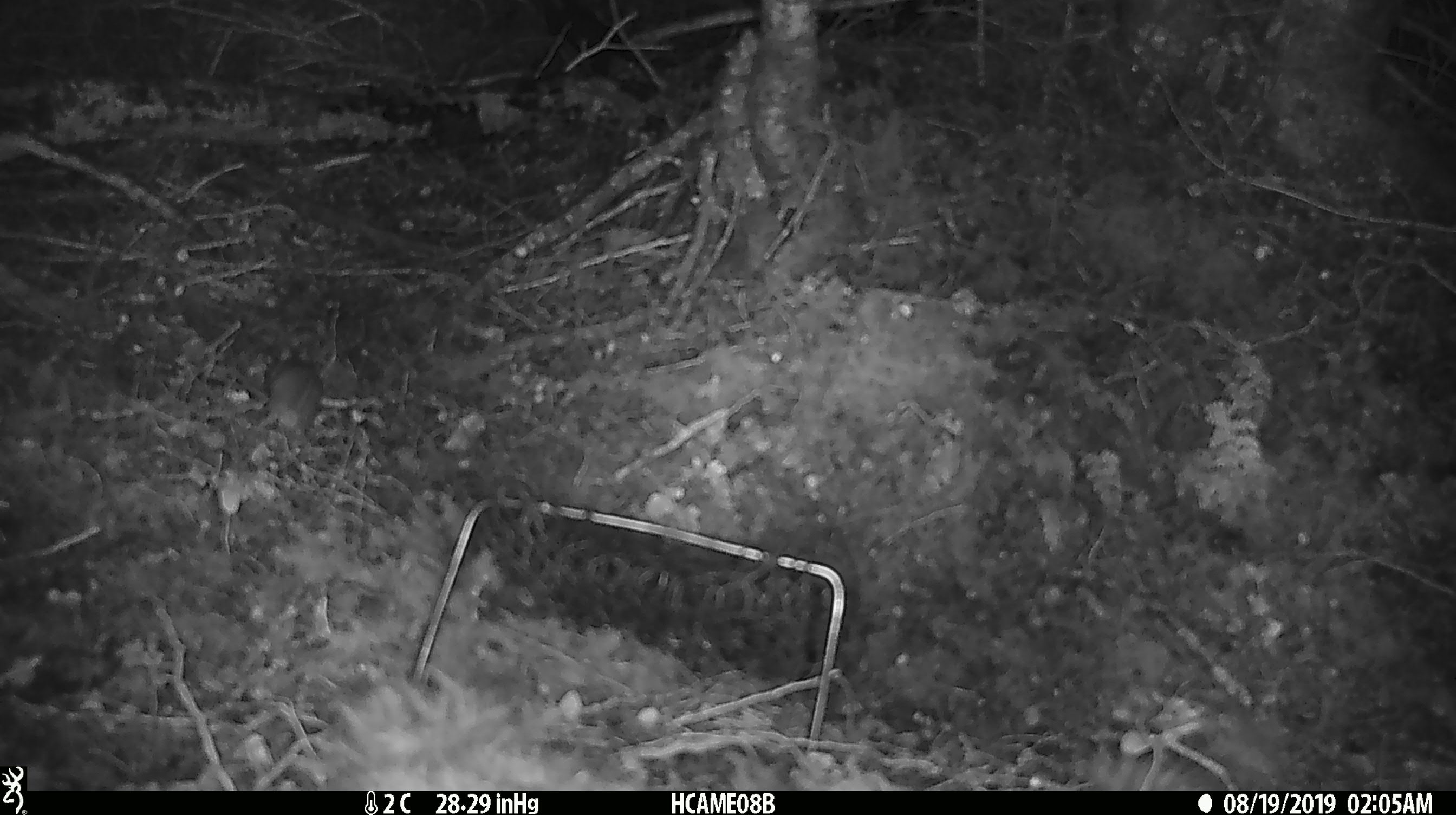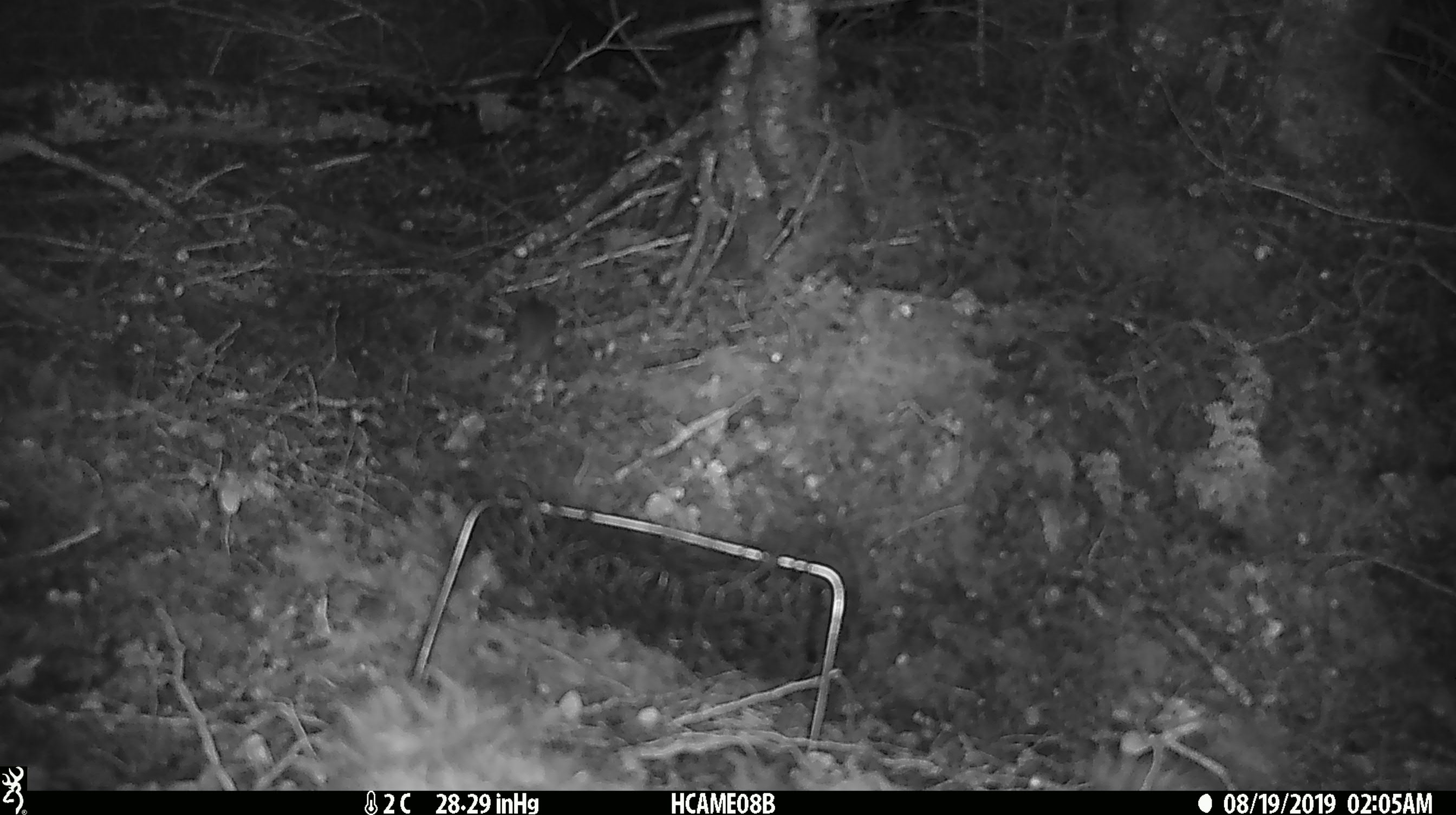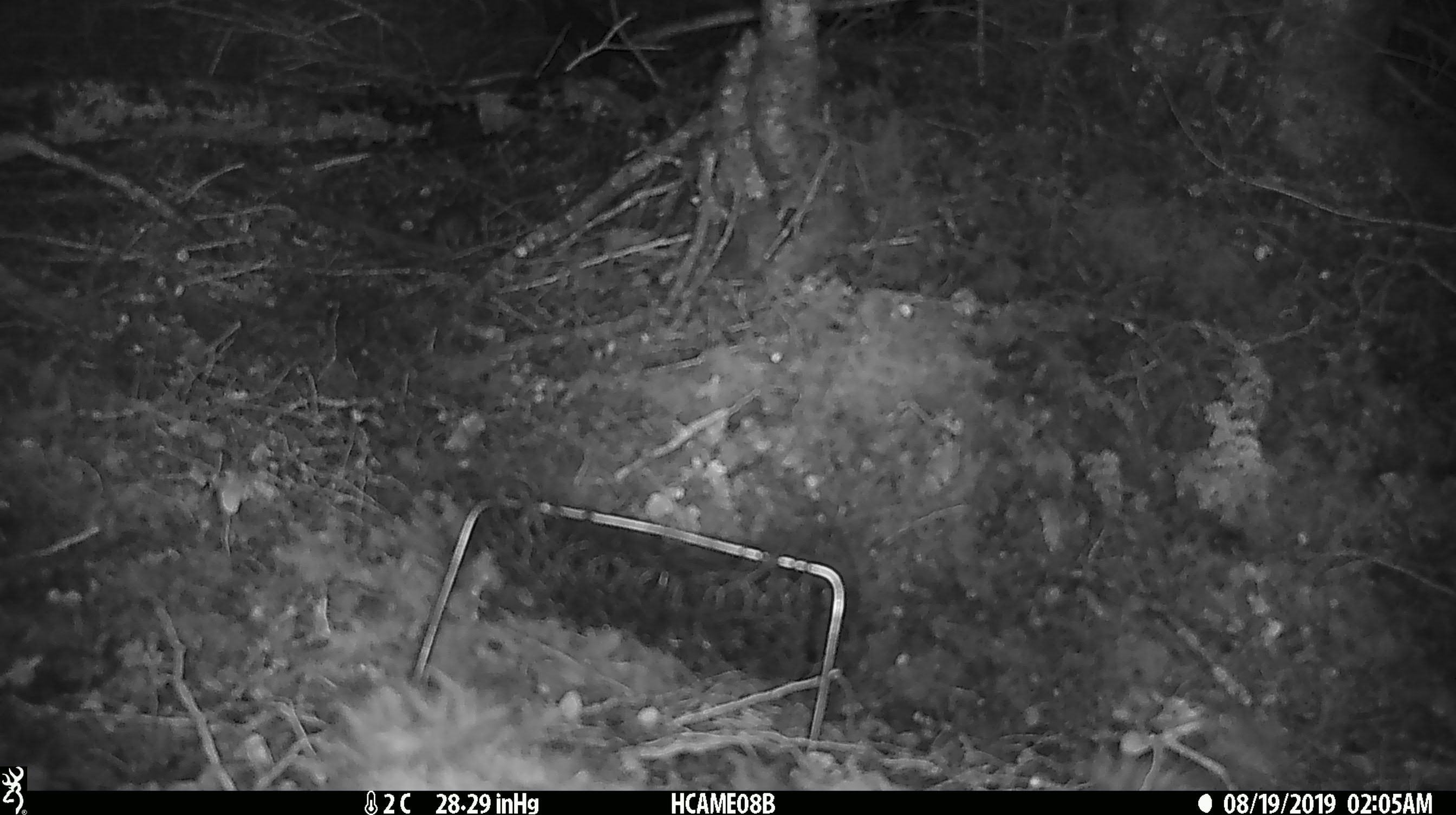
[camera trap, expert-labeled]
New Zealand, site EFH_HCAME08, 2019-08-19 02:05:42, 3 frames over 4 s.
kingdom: Animalia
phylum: Chordata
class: Mammalia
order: Rodentia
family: Muridae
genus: Mus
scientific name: Mus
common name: mouse